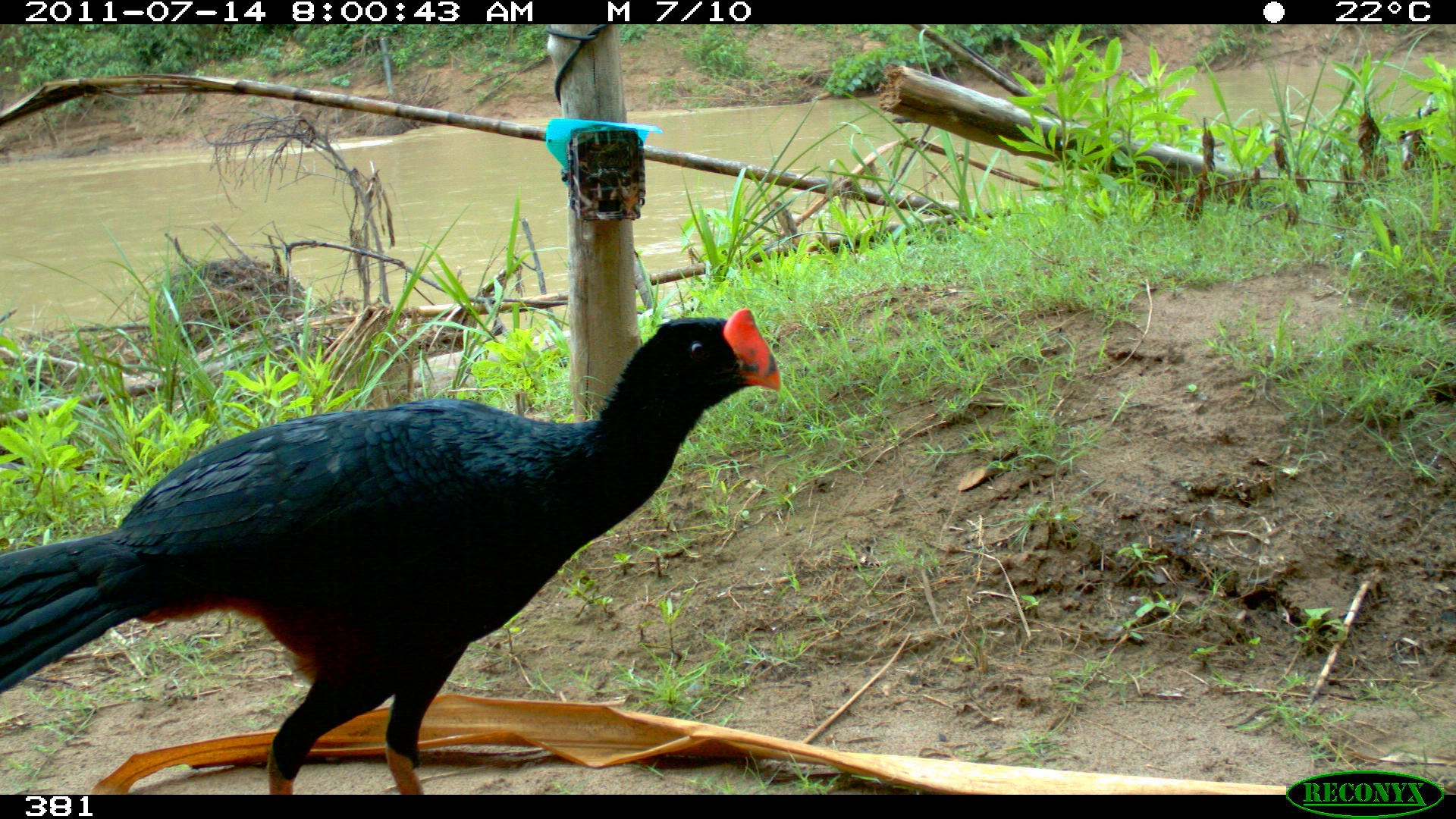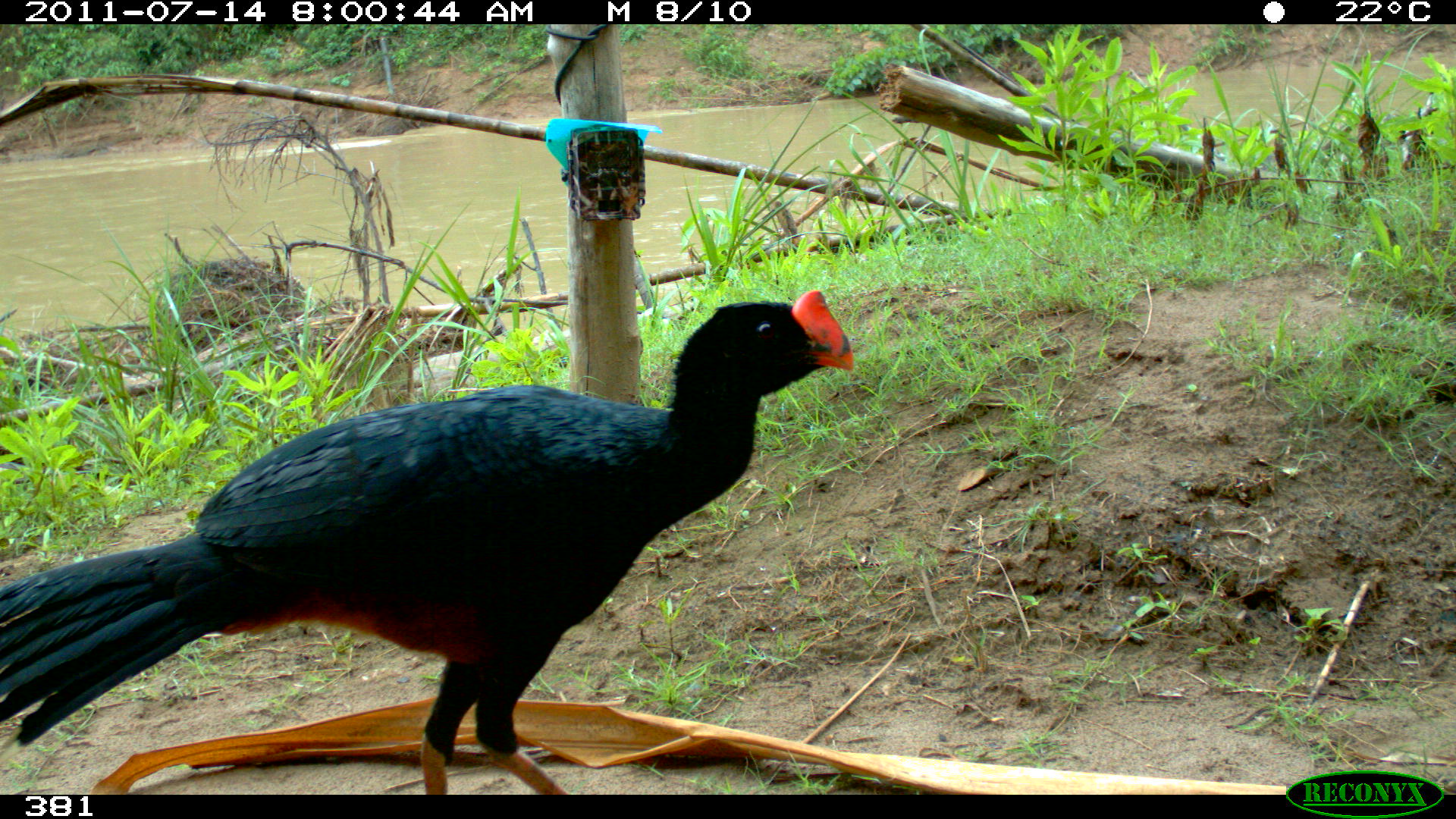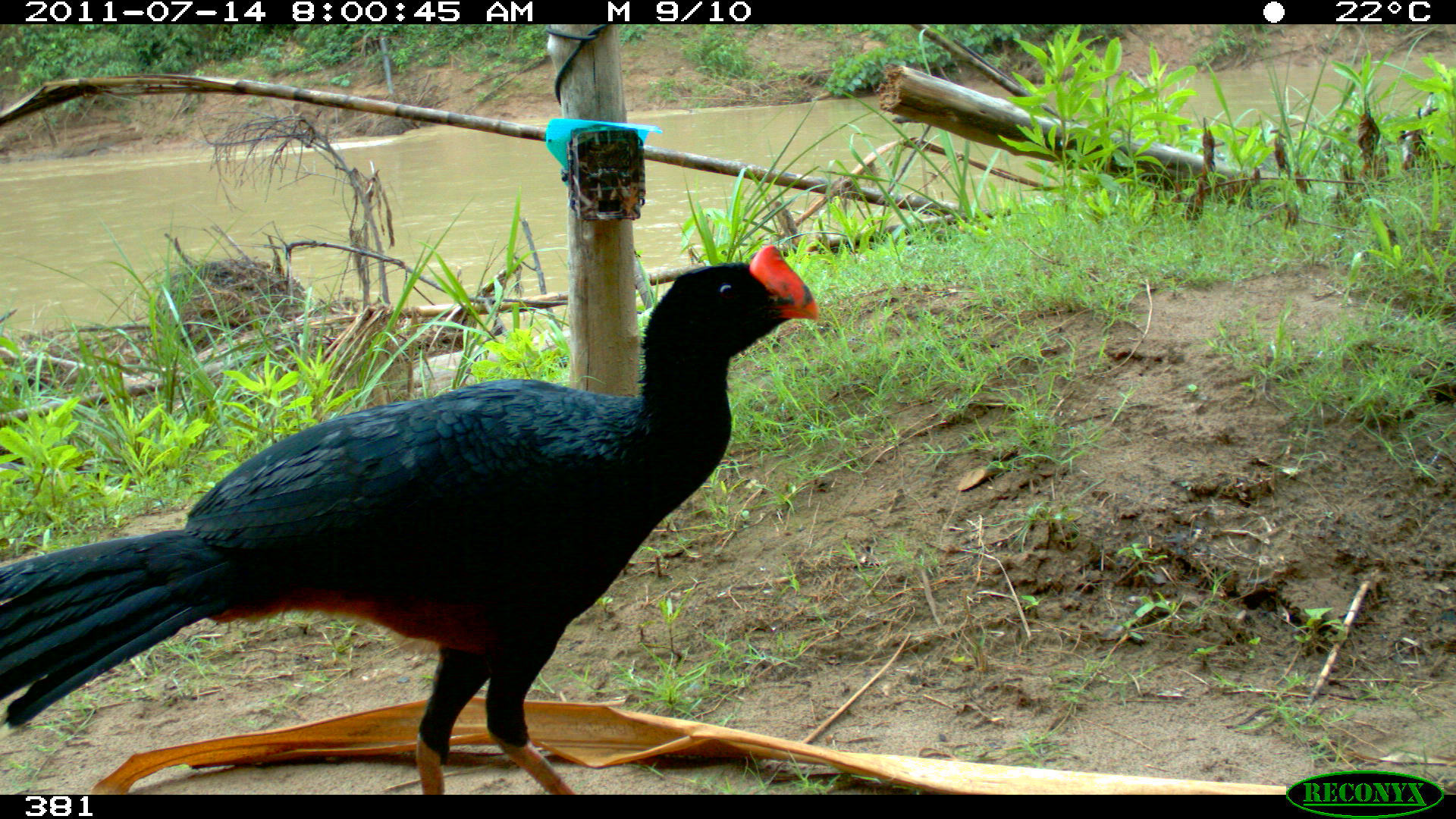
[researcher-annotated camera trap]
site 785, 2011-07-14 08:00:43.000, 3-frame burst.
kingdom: Animalia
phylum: Chordata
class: Aves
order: Galliformes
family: Cracidae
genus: Mitu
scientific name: Mitu tuberosum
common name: razor-billed curassow